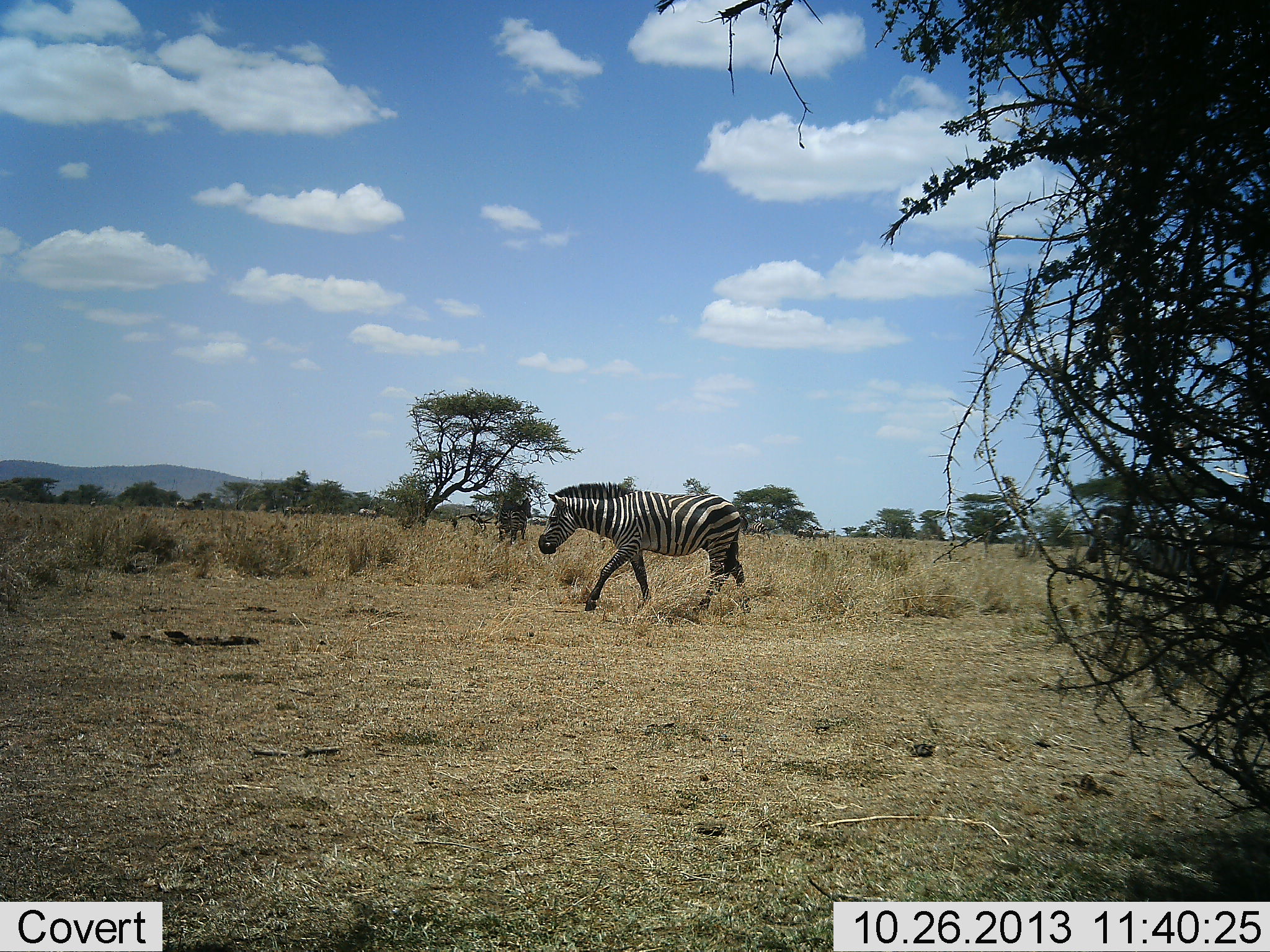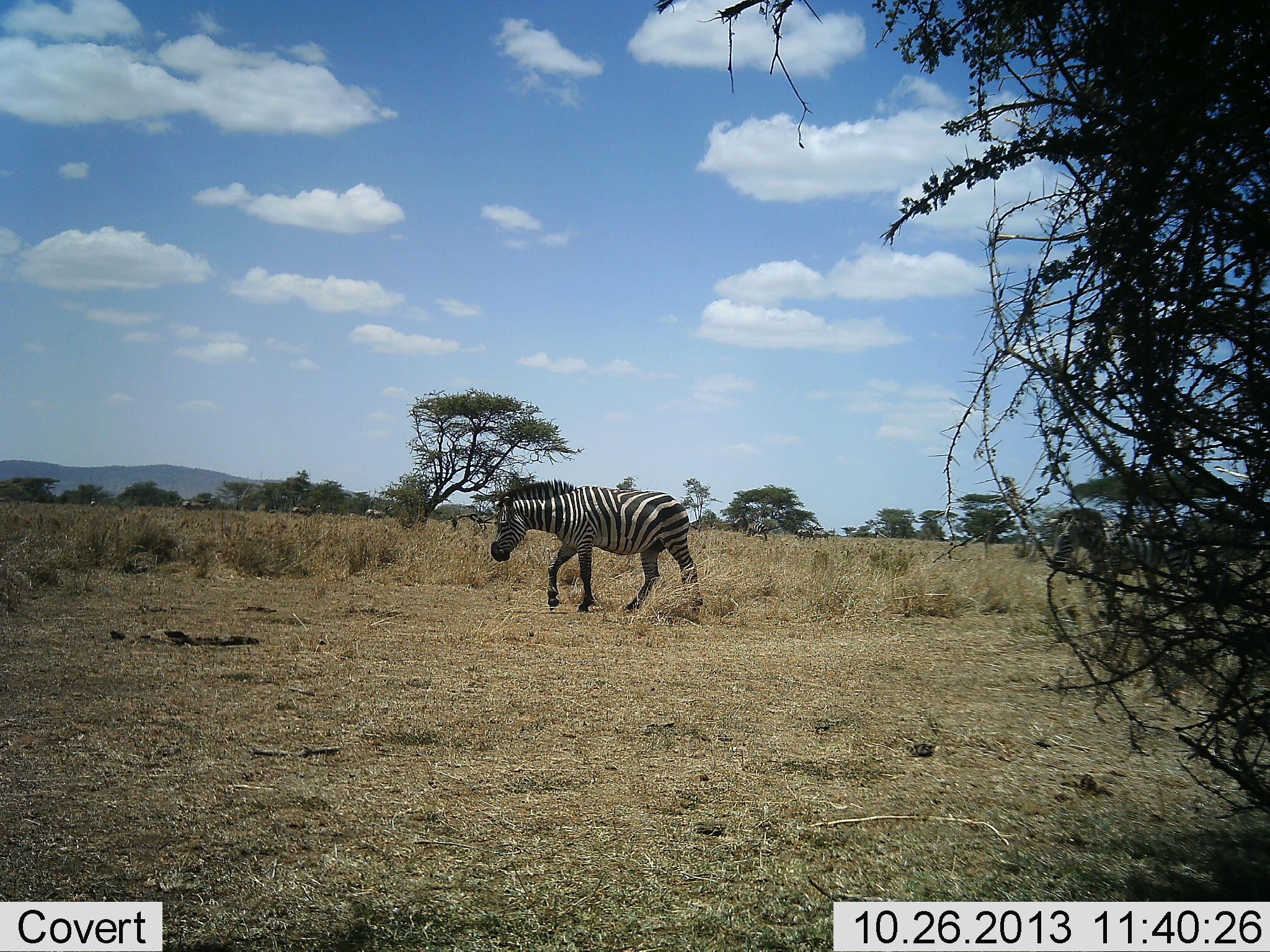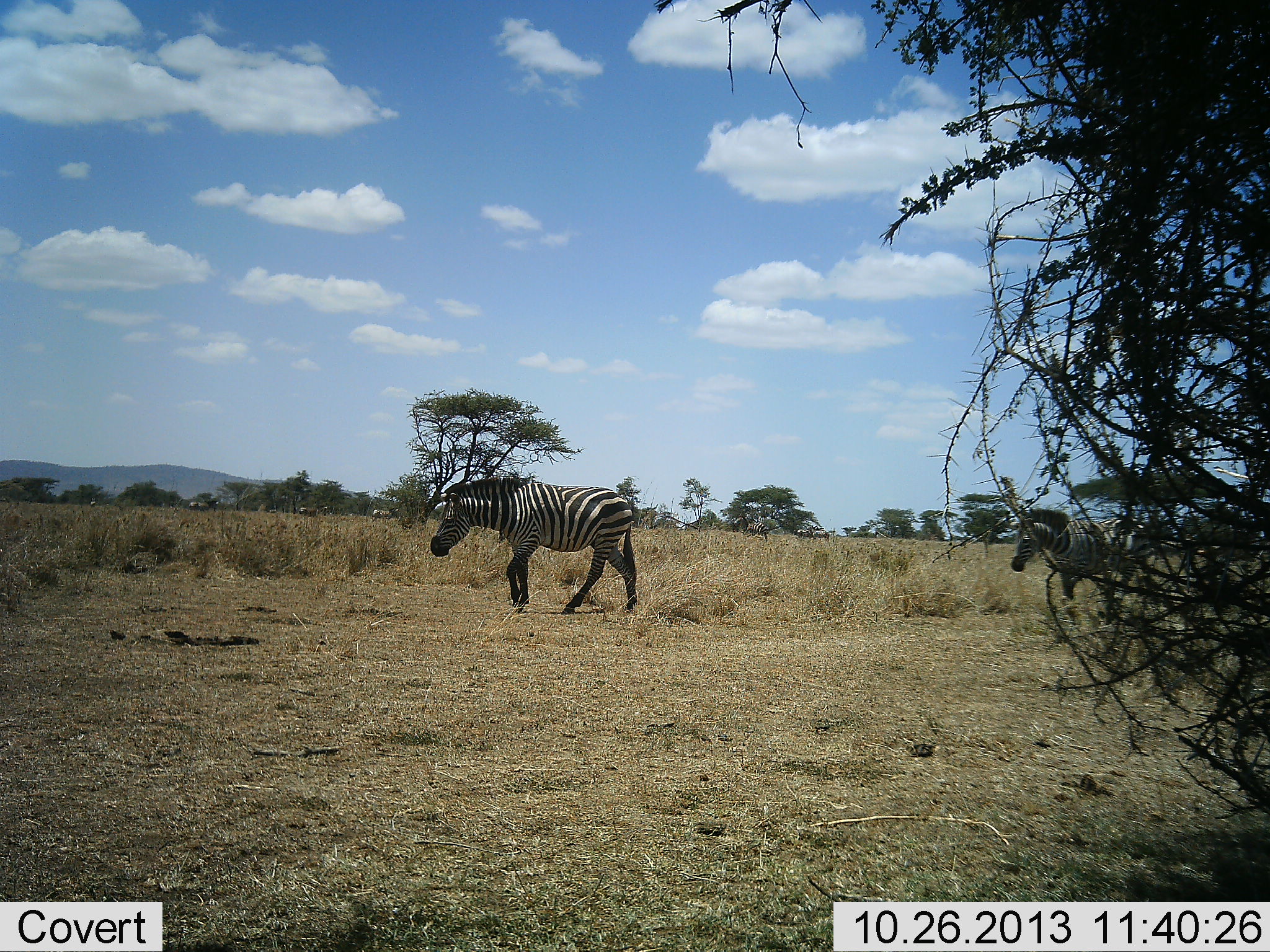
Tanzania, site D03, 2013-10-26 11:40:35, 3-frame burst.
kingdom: Animalia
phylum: Chordata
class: Mammalia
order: Perissodactyla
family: Equidae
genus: Equus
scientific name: Equus quagga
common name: plains zebra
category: zebra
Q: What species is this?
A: Zebra (plains zebra) (Equus quagga).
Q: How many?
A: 2.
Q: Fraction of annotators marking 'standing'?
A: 0%.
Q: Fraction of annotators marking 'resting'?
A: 0%.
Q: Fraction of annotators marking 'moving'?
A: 100%.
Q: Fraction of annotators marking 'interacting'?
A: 0%.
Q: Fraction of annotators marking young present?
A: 0%.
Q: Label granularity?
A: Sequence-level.